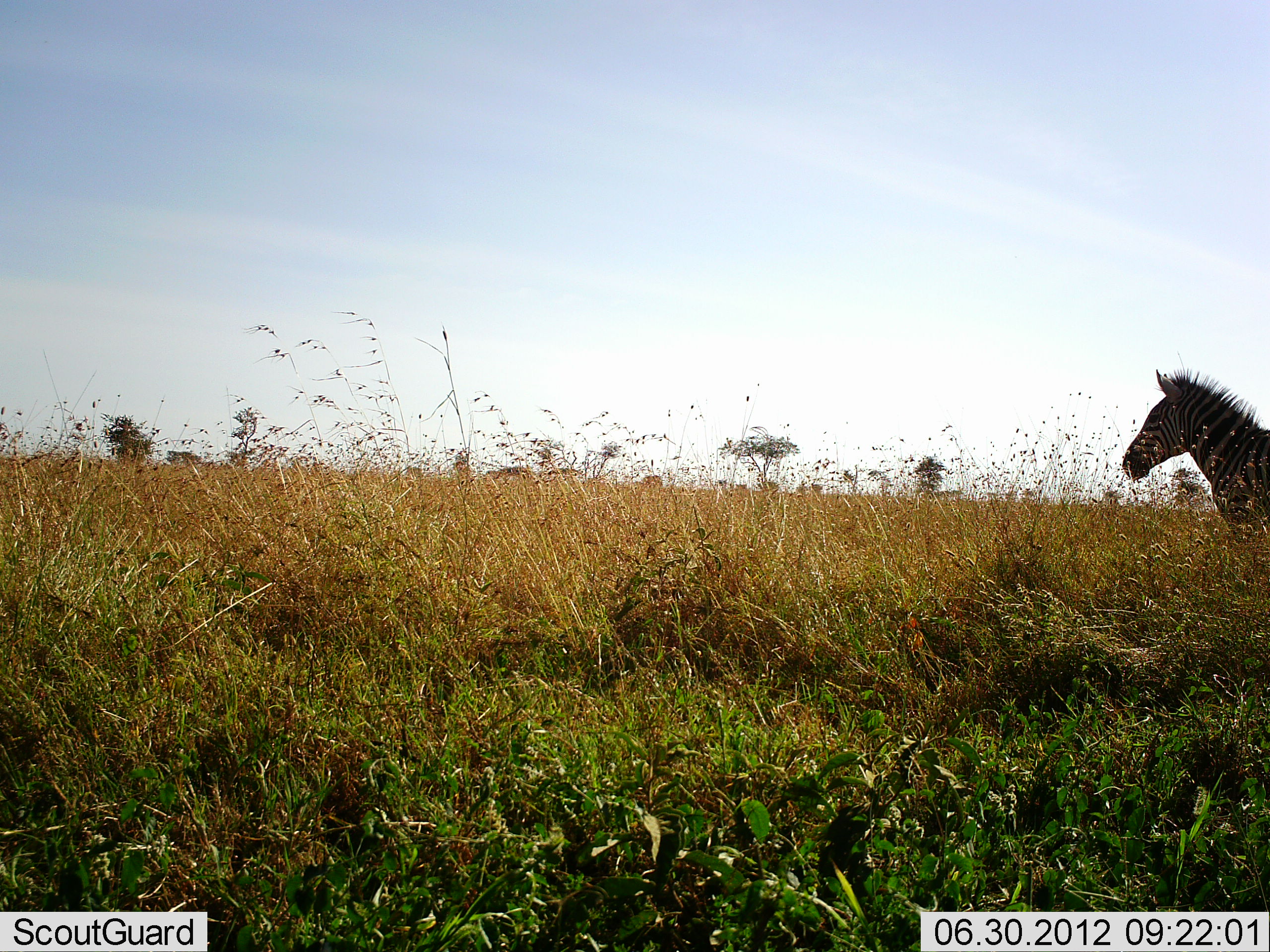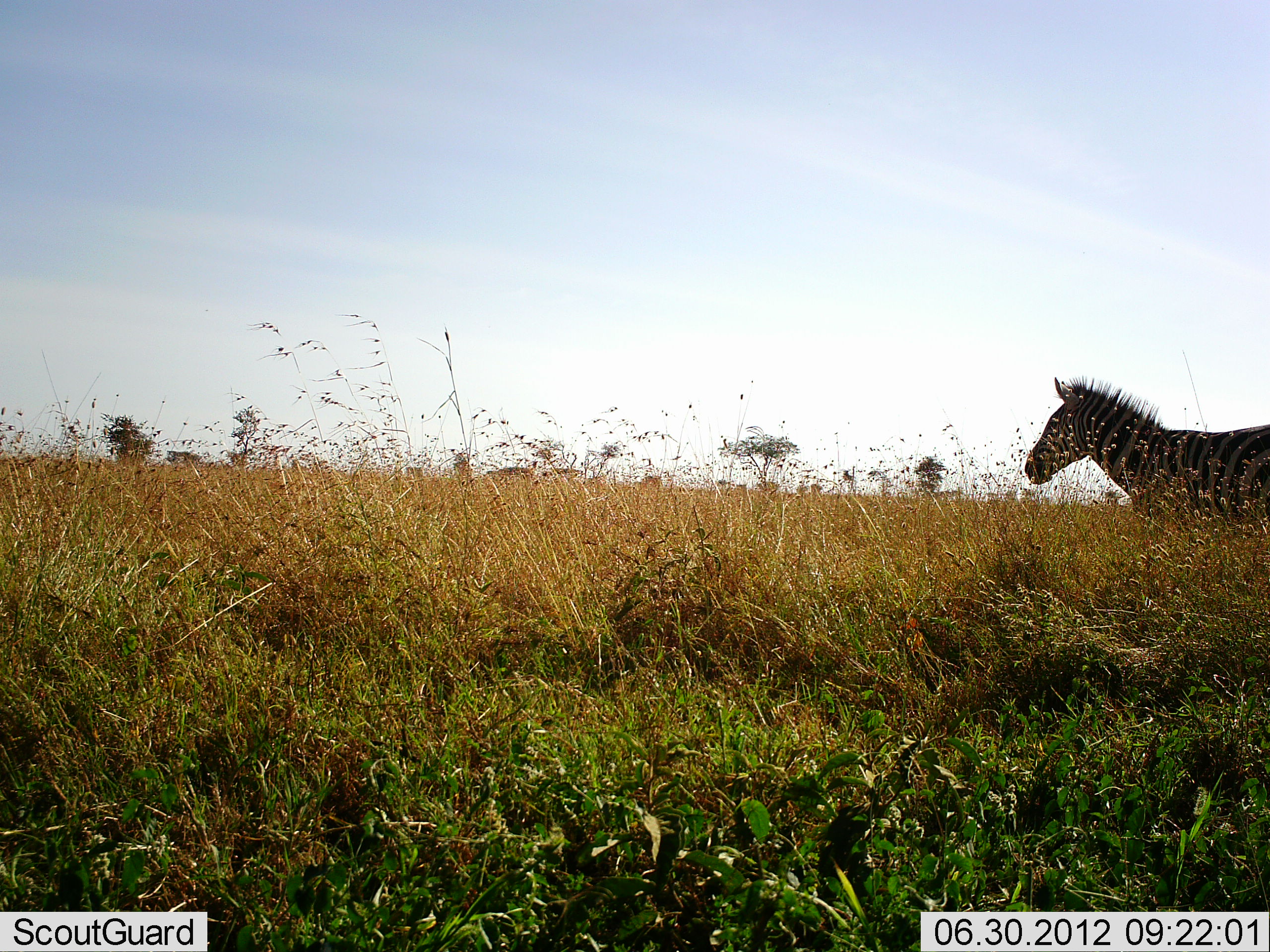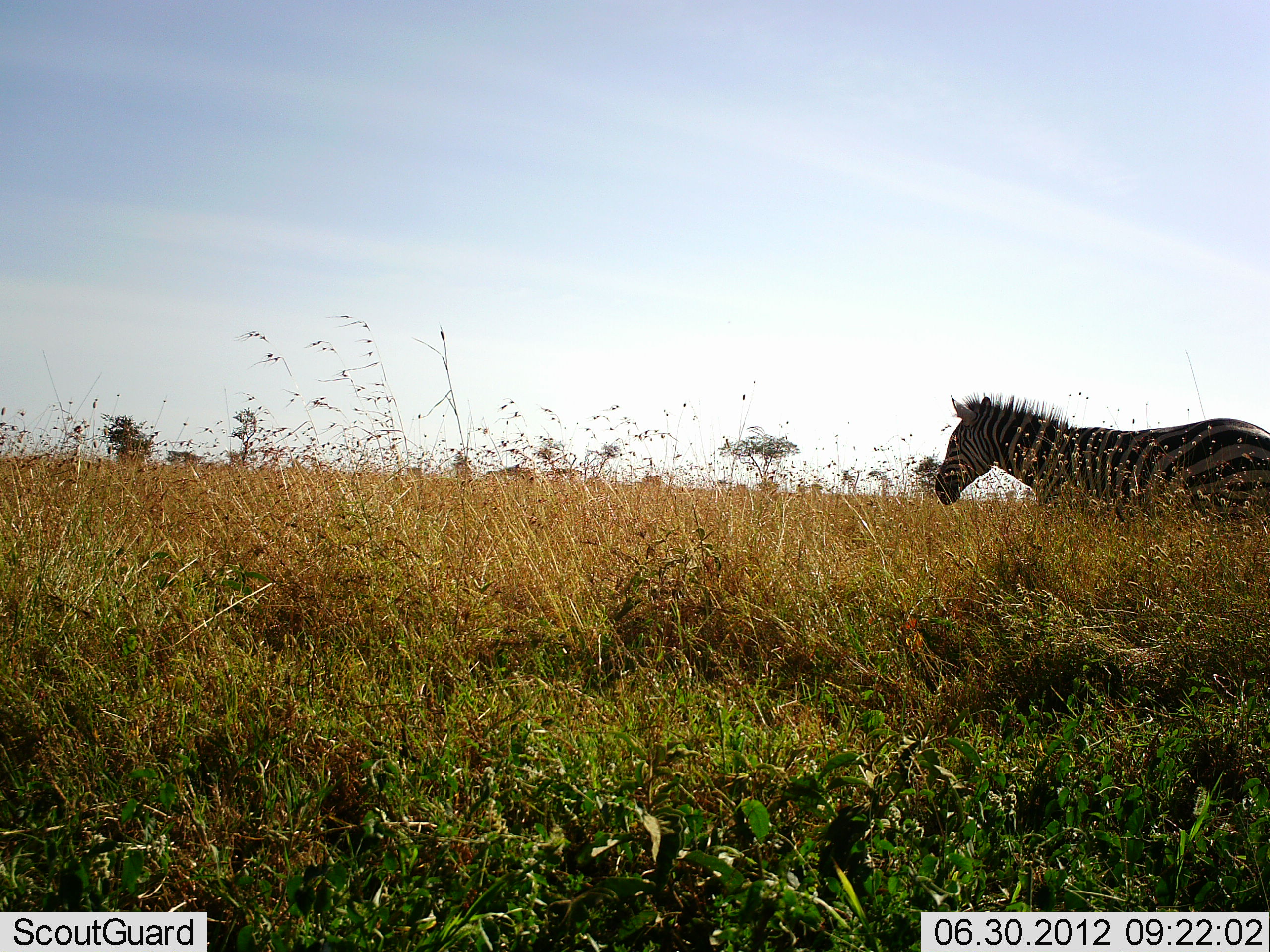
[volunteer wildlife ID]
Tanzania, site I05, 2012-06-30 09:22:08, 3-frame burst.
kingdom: Animalia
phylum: Chordata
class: Mammalia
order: Perissodactyla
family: Equidae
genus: Equus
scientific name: Equus quagga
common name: plains zebra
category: zebra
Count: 1.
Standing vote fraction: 0%.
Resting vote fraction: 0%.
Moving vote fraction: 100%.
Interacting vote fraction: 0%.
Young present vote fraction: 0%.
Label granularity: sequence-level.